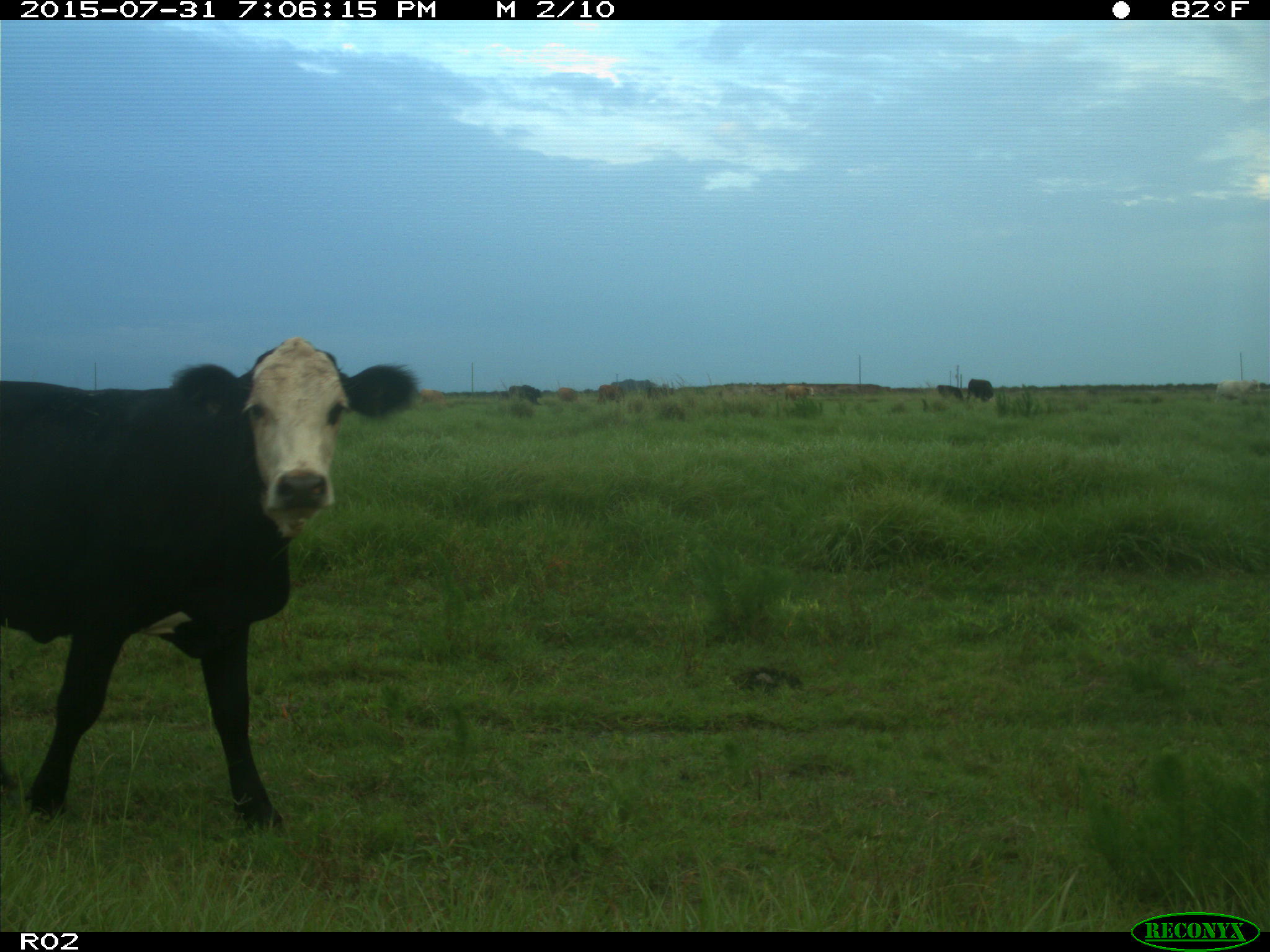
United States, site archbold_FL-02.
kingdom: Animalia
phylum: Chordata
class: Mammalia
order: Artiodactyla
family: Bovidae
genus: Bos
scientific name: Bos taurus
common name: domestic cow